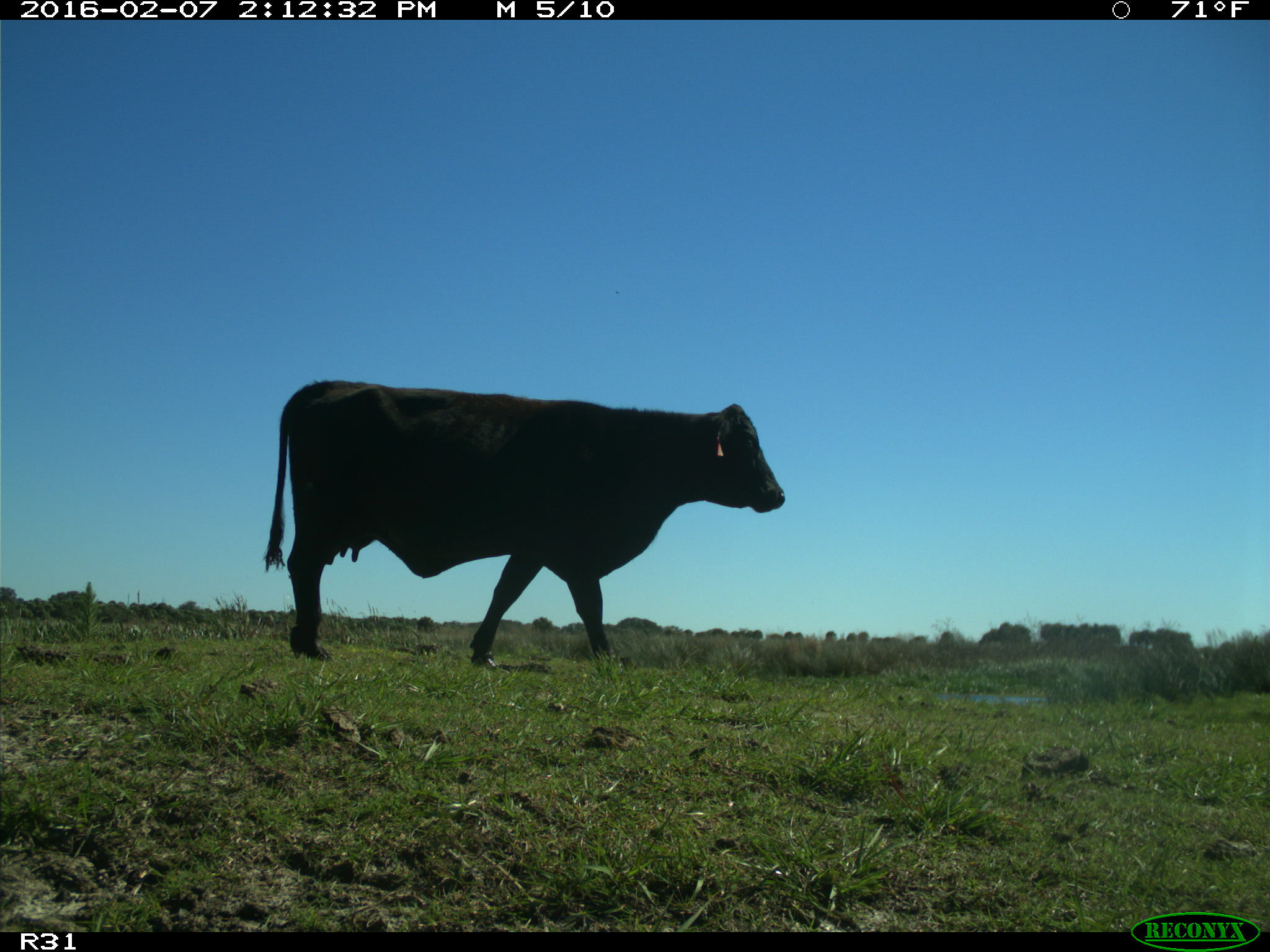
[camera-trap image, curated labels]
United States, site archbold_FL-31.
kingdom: Animalia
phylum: Chordata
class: Mammalia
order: Artiodactyla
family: Bovidae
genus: Bos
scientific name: Bos taurus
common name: domestic cow